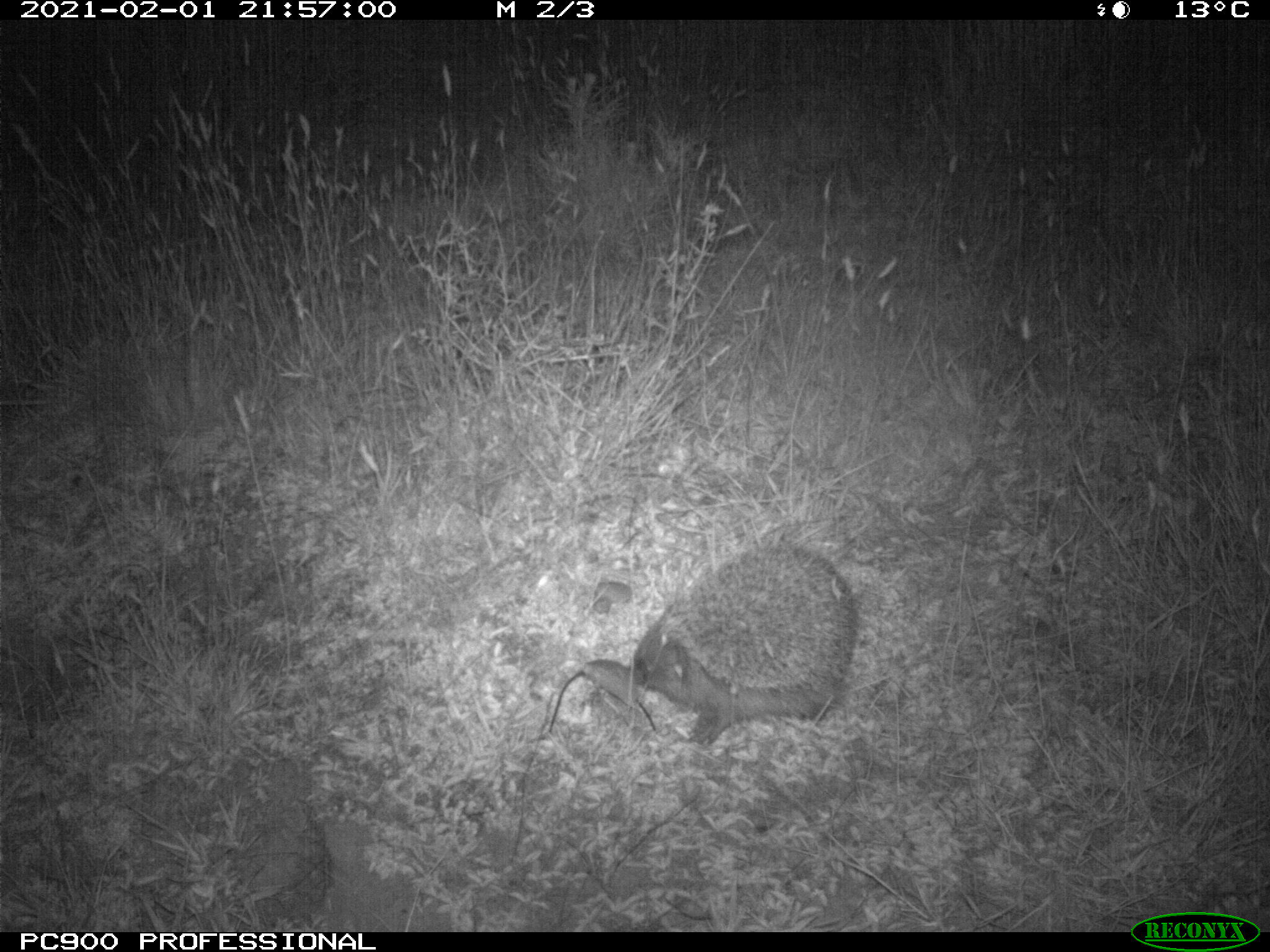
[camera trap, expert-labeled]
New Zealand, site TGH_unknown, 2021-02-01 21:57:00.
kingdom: Animalia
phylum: Chordata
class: Mammalia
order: Eulipotyphla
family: Erinaceidae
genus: Erinaceus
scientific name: Erinaceus europaeus europaeus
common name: european hedgehog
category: hedgehog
Hedgehog (european hedgehog) (Erinaceus europaeus europaeus).